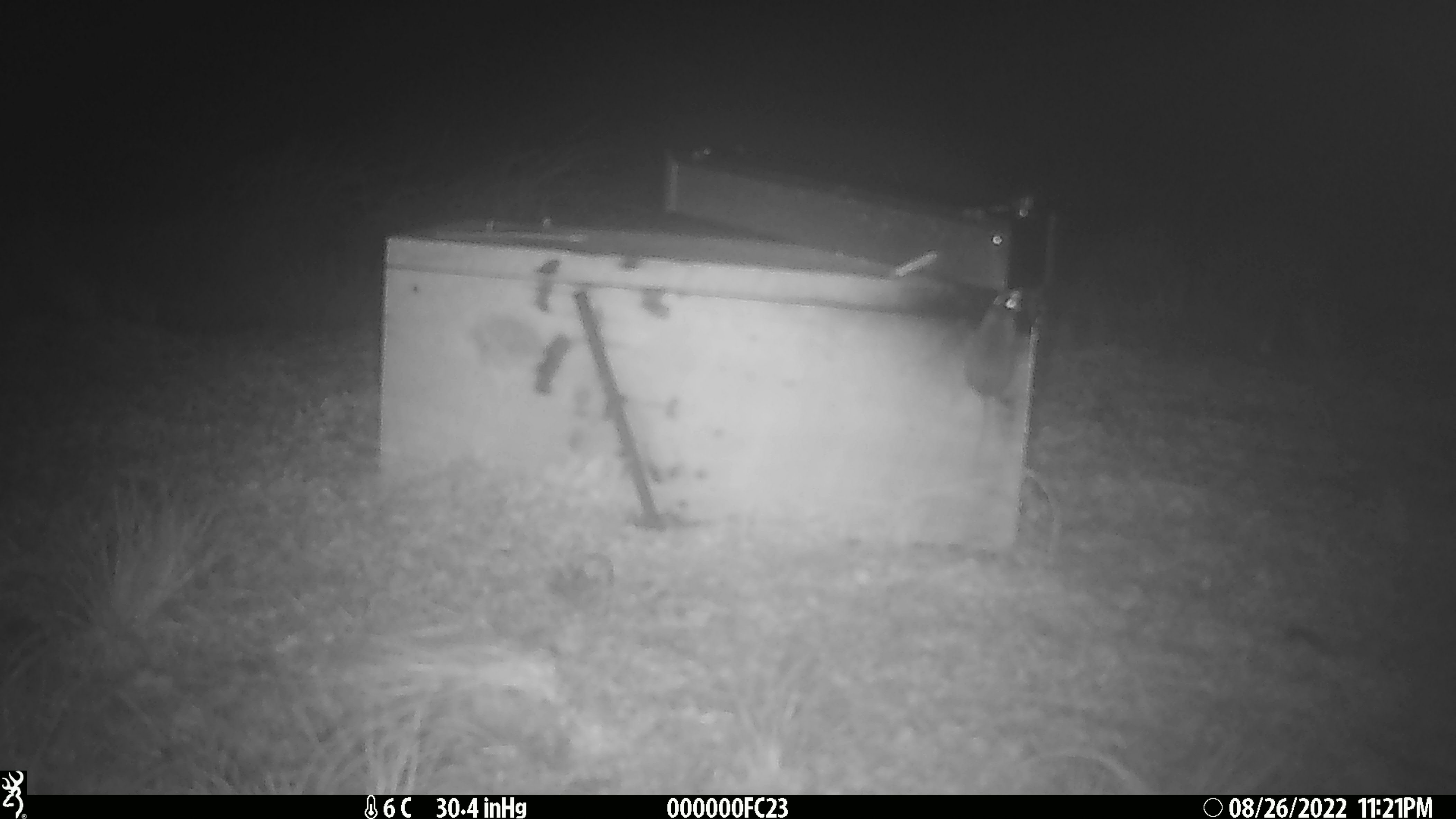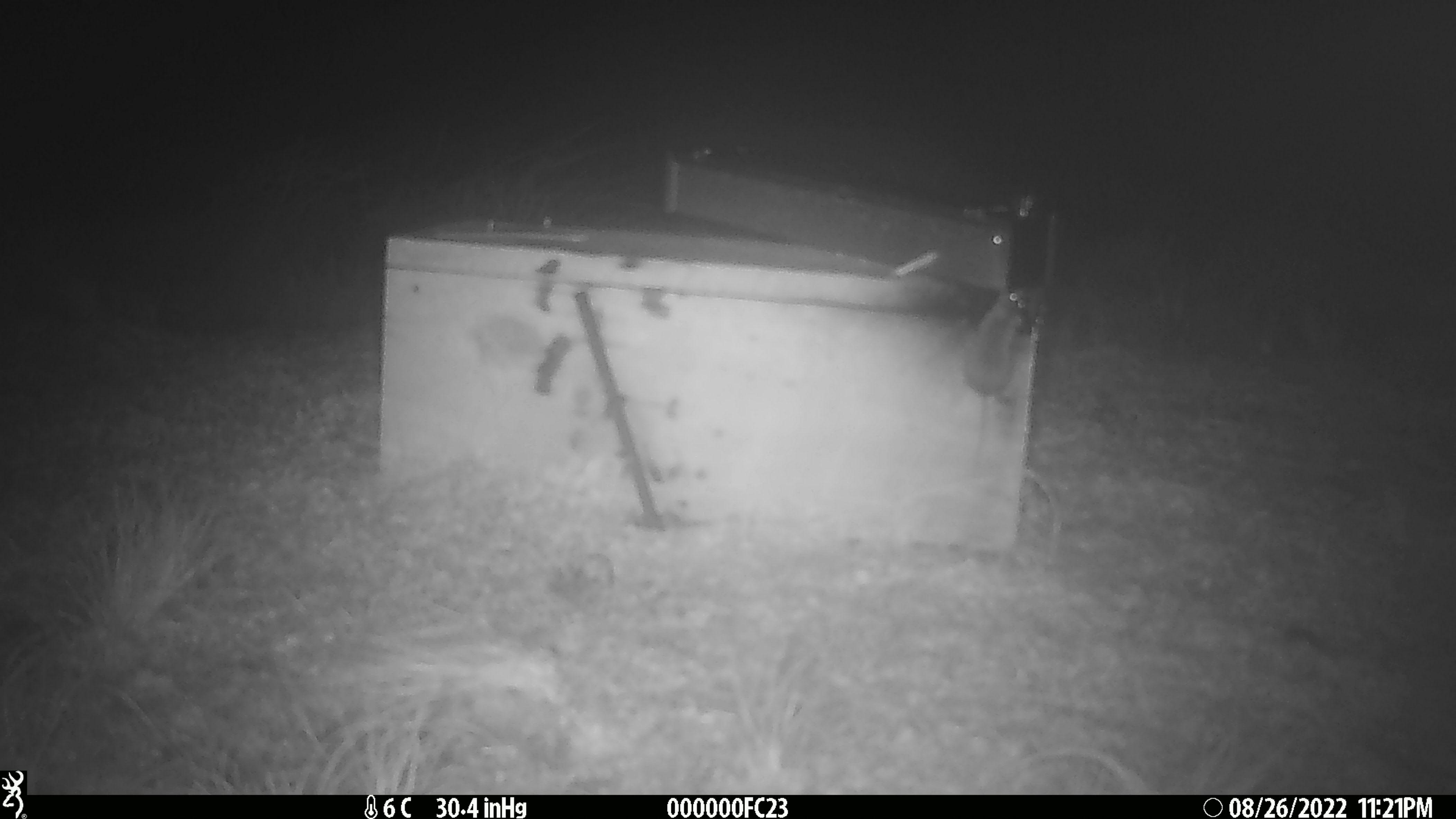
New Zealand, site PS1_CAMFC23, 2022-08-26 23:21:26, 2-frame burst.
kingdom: Animalia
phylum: Chordata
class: Mammalia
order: Rodentia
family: Muridae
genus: Mus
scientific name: Mus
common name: mouse